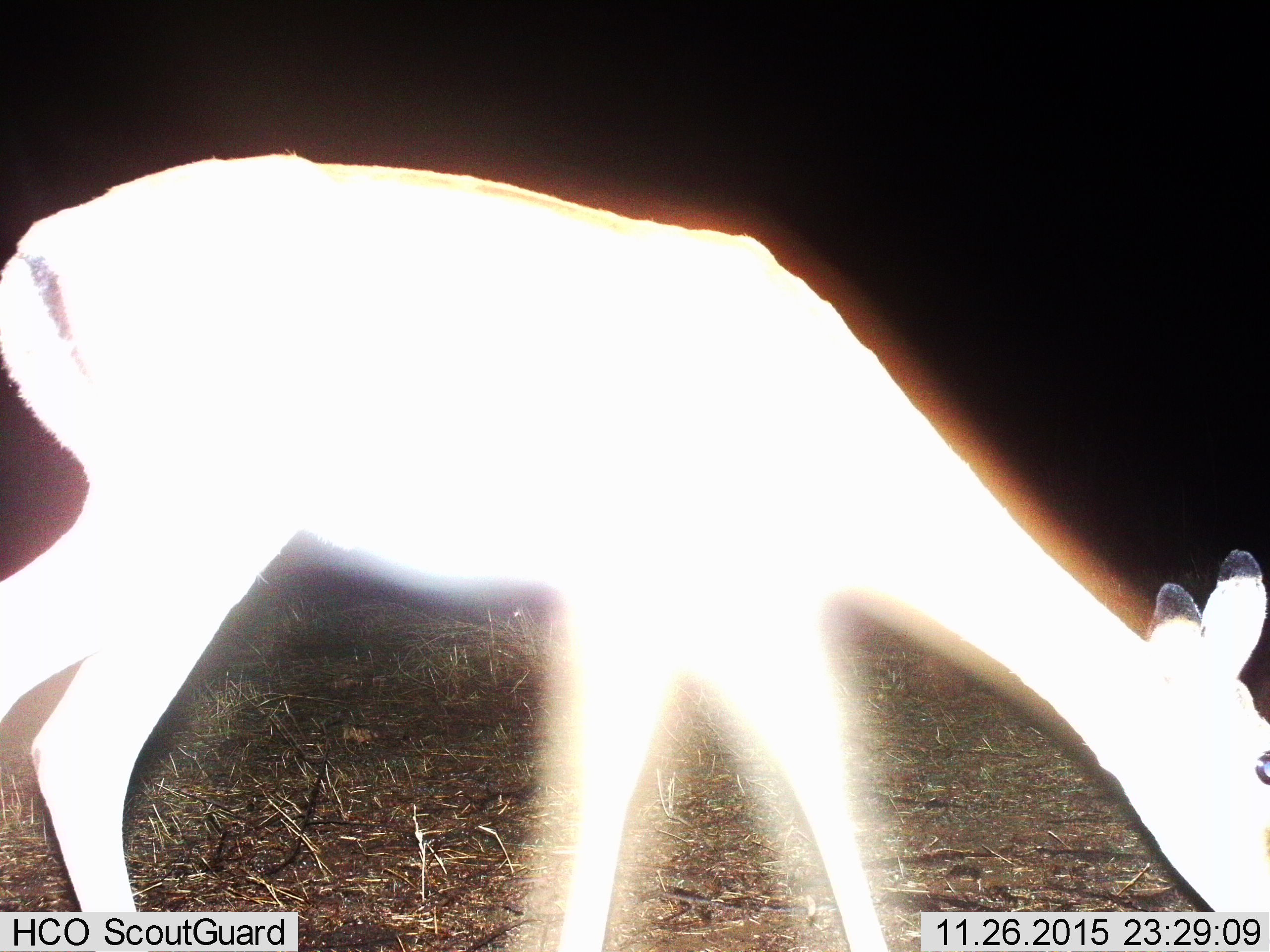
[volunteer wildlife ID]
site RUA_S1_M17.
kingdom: Animalia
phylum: Chordata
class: Mammalia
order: Artiodactyla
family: Bovidae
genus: Aepyceros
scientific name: Aepyceros melampus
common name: impala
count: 1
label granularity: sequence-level